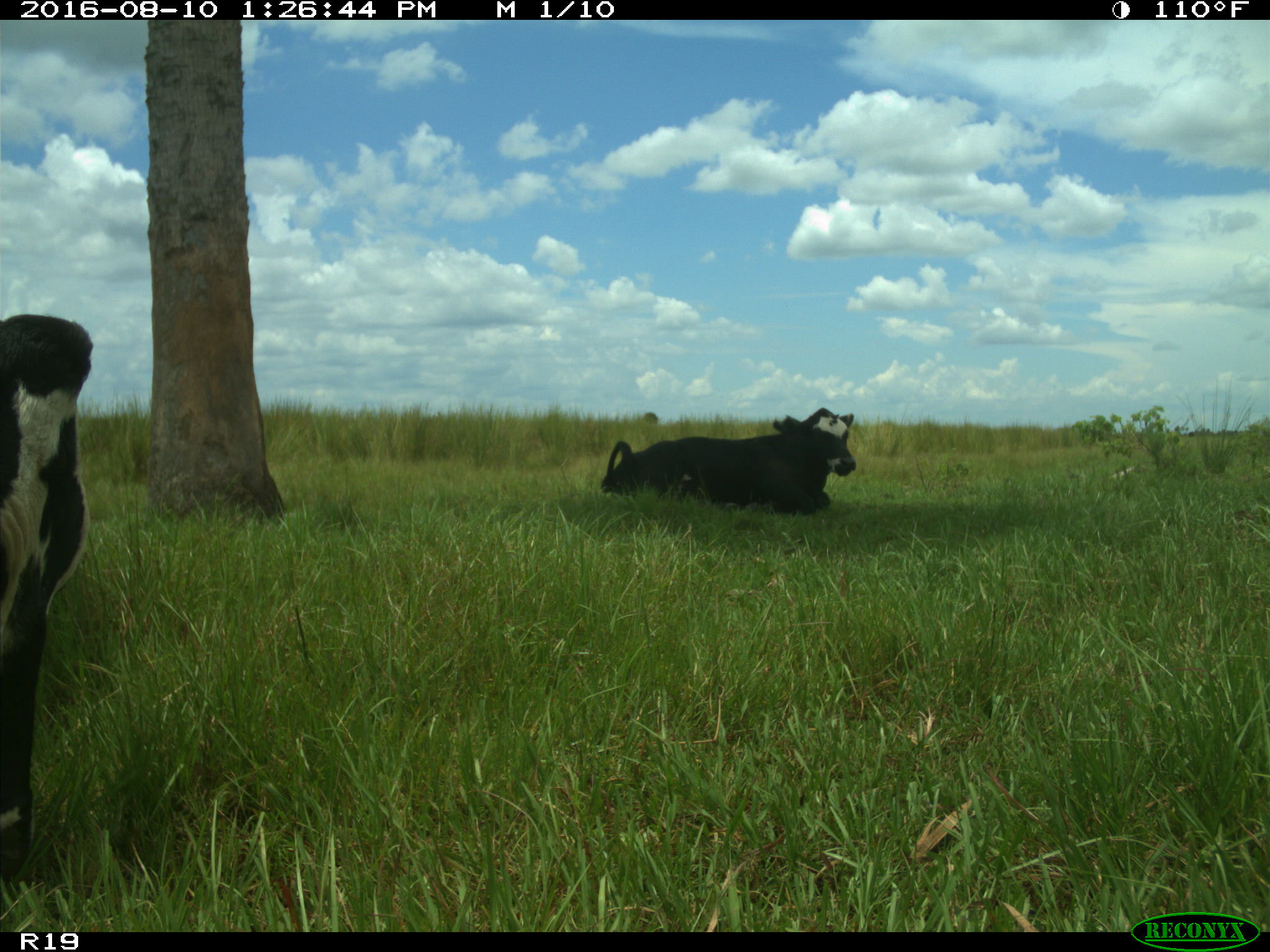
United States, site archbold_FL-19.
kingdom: Animalia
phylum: Chordata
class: Mammalia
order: Artiodactyla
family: Bovidae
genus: Bos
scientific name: Bos taurus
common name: domestic cow